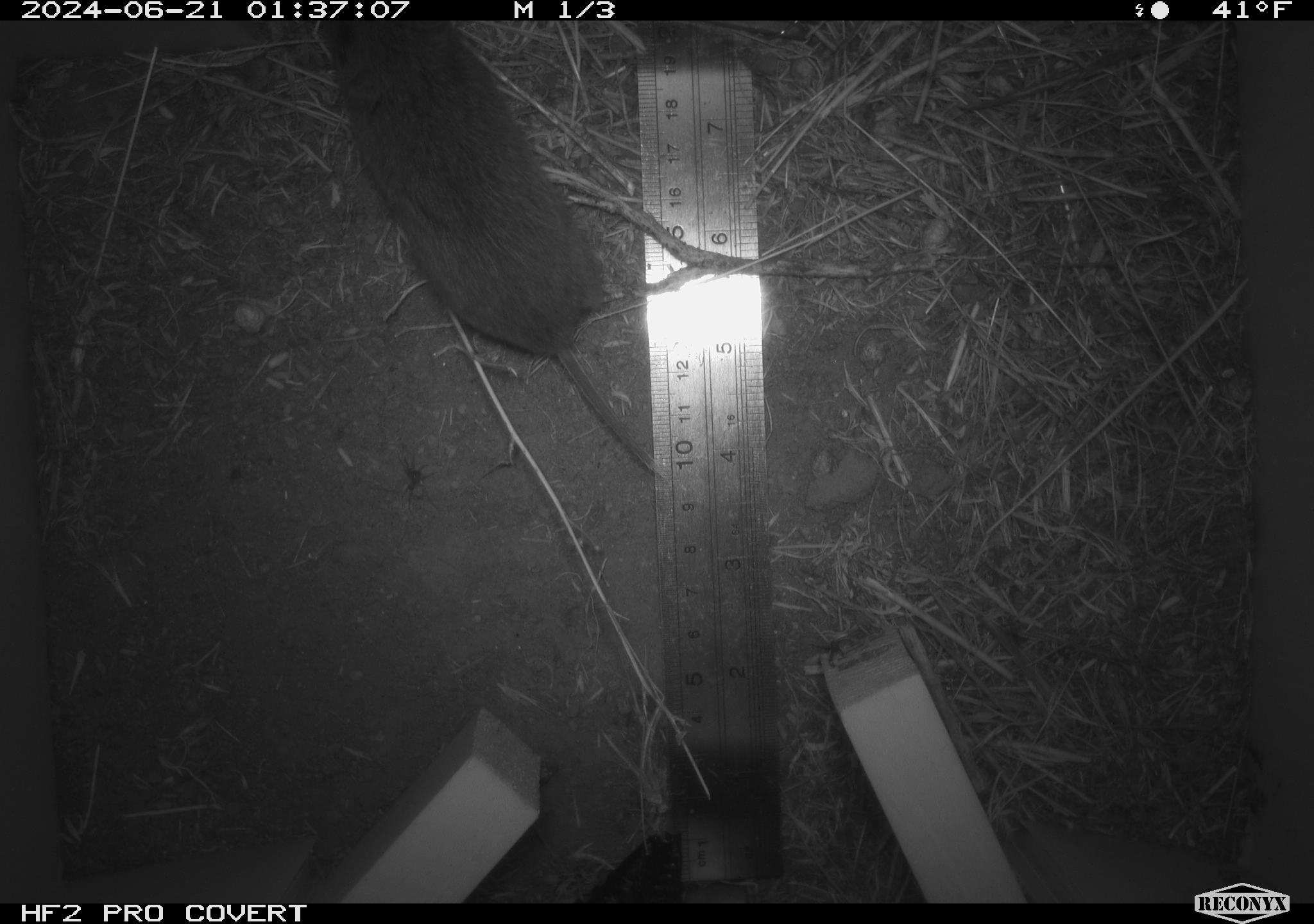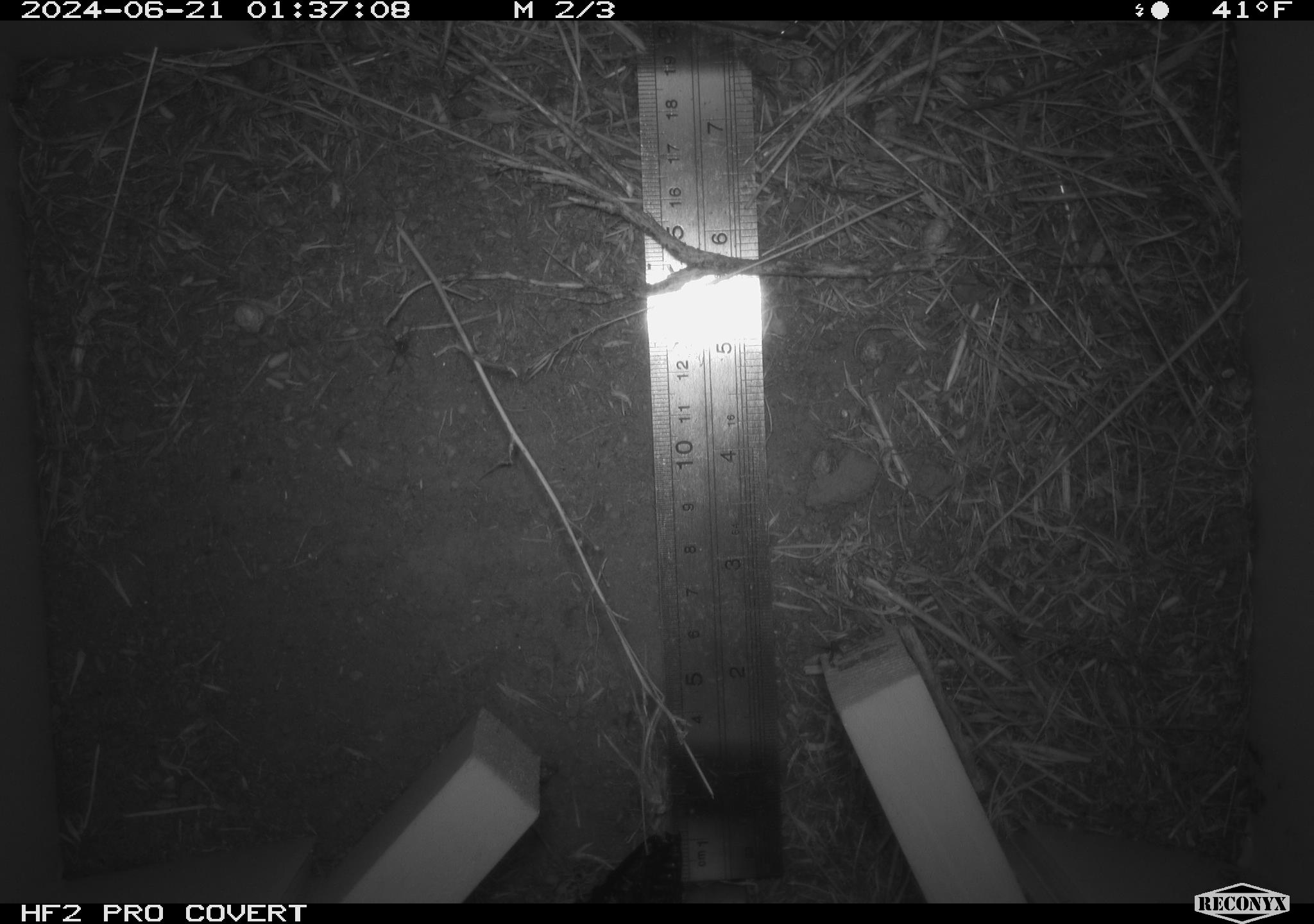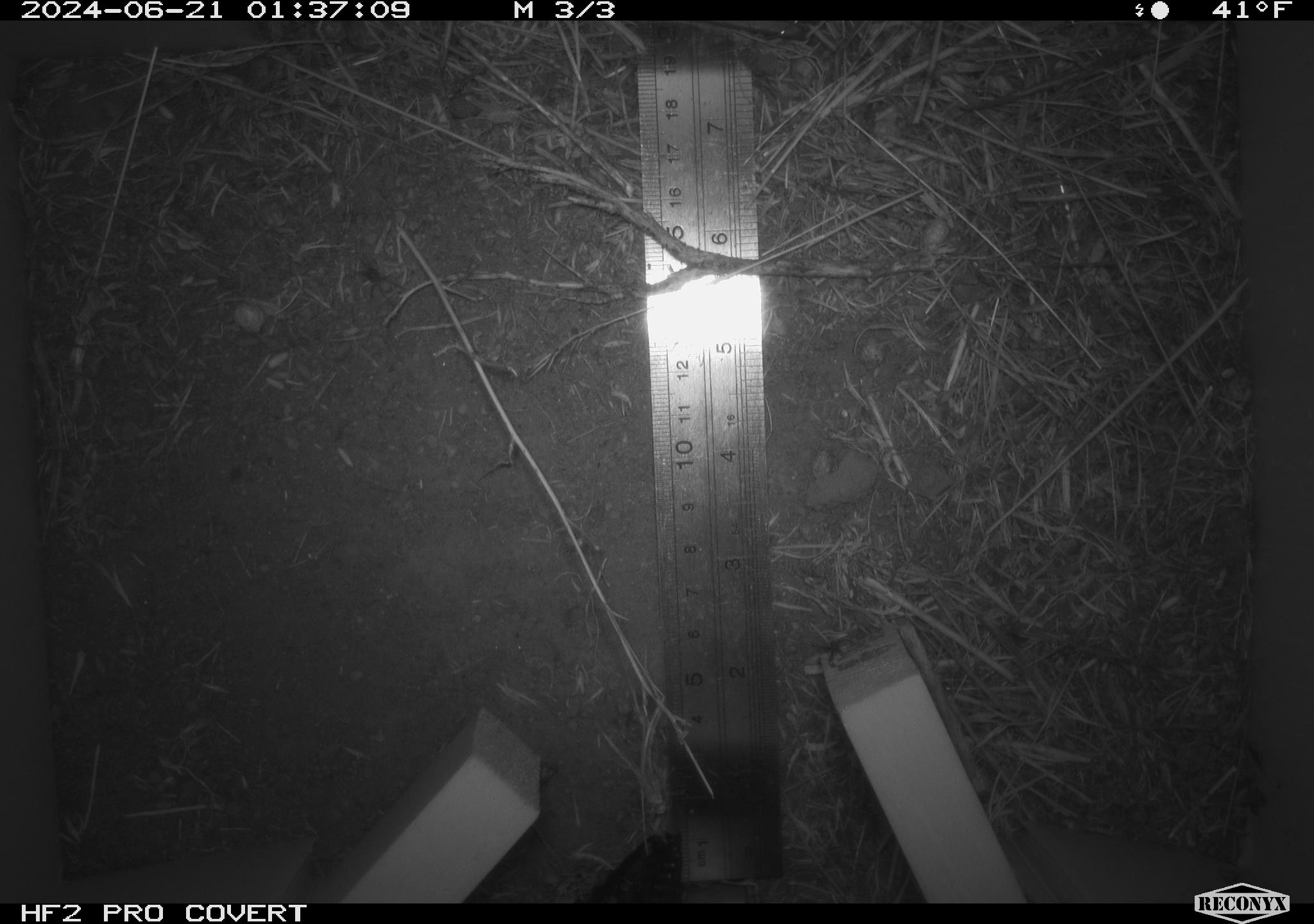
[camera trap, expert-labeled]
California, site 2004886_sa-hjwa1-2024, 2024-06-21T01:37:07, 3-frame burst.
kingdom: Animalia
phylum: Chordata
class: Mammalia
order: Rodentia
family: Cricetidae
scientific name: Cricetidae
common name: hamsters, voles, lemmings, and allies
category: cricetidae family